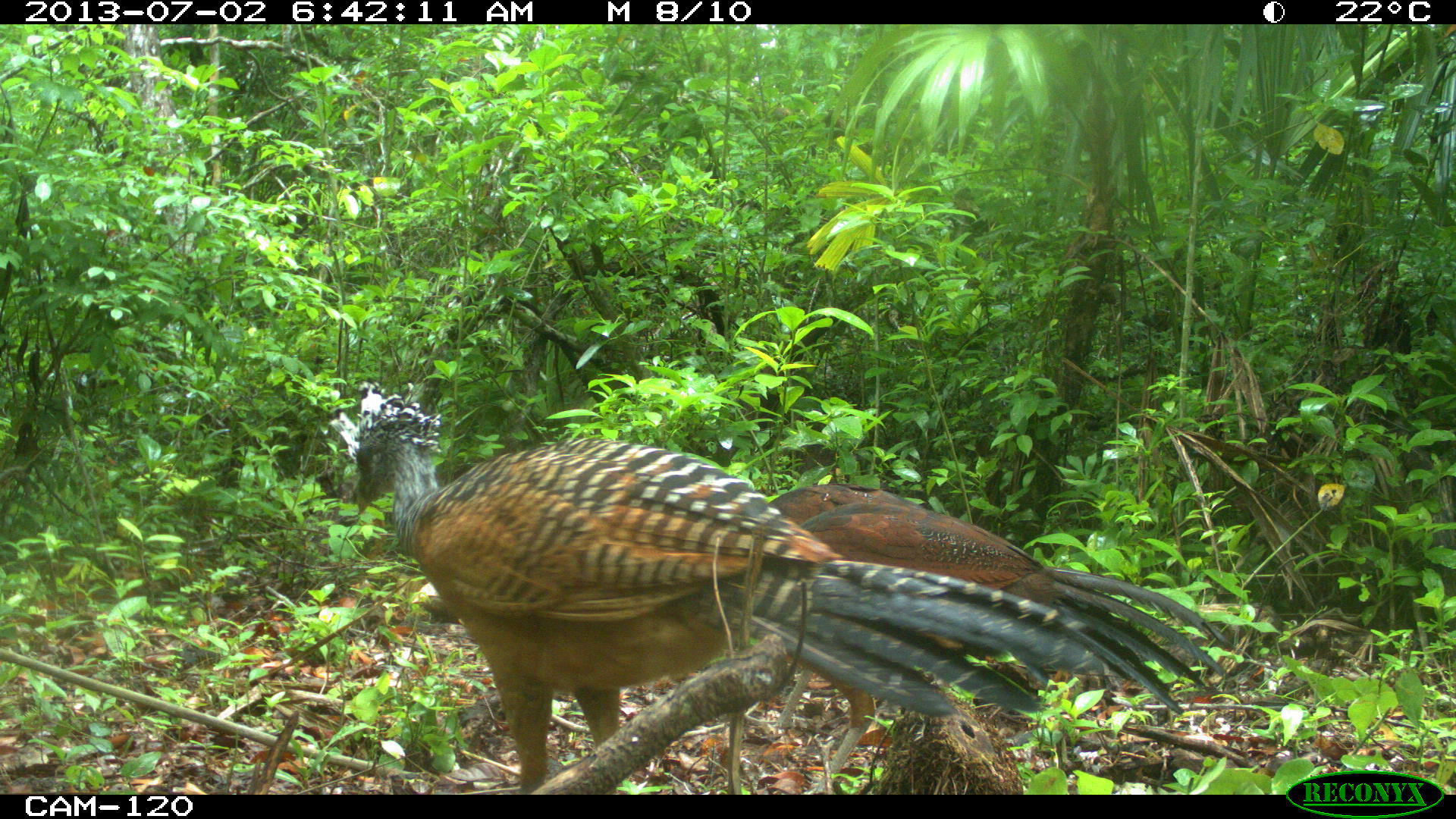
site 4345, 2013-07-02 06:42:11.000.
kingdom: Animalia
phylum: Chordata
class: Aves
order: Galliformes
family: Cracidae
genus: Crax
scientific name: Crax rubra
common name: great curassow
Crax rubra (great curassow), count 2, sex female.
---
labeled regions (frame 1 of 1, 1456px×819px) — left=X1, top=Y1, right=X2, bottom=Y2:
crax rubra: left=332, top=377, right=1104, bottom=790; left=768, top=484, right=1227, bottom=790